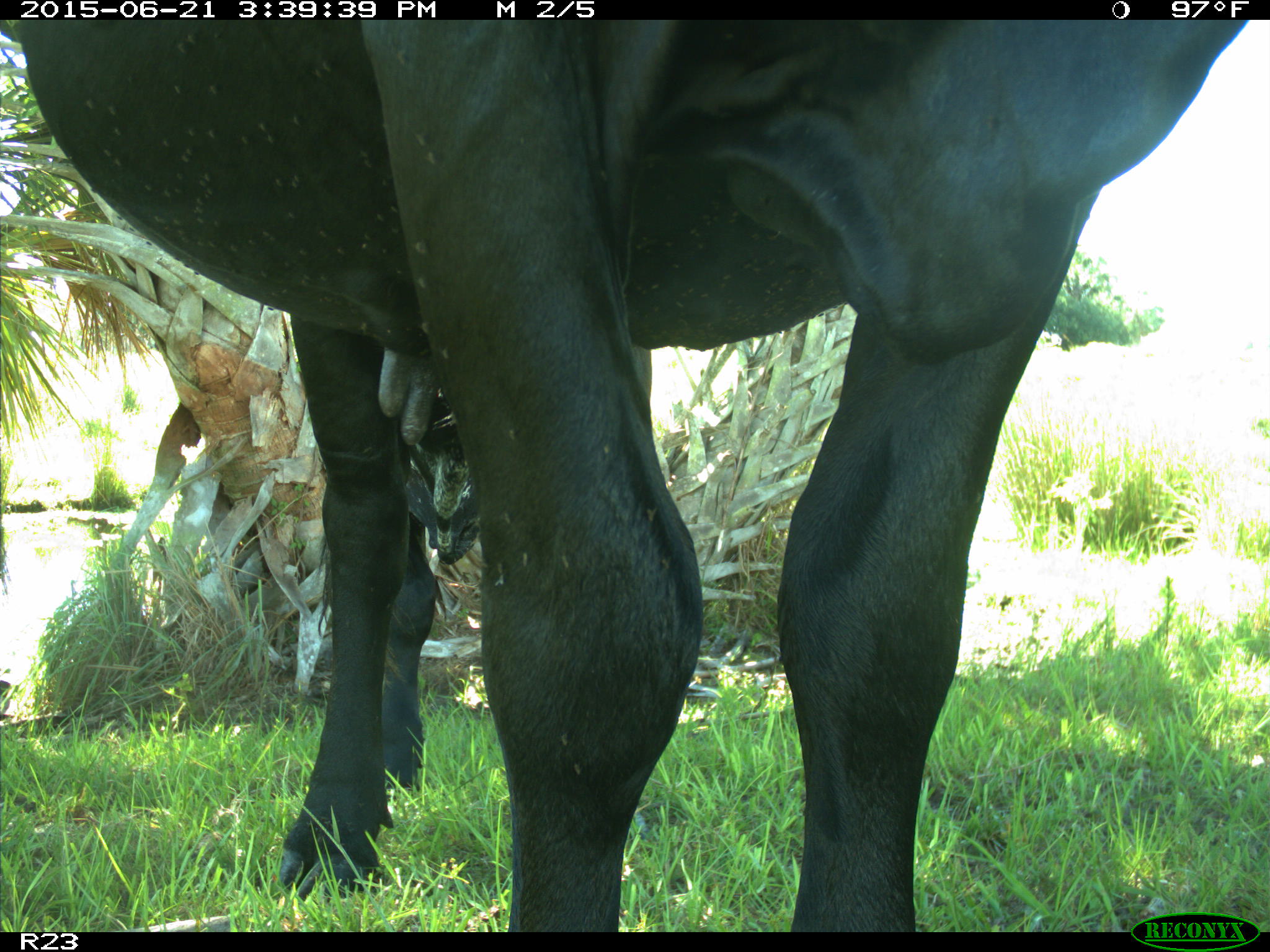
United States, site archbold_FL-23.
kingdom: Animalia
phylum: Chordata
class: Mammalia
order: Artiodactyla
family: Bovidae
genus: Bos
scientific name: Bos taurus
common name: domestic cow